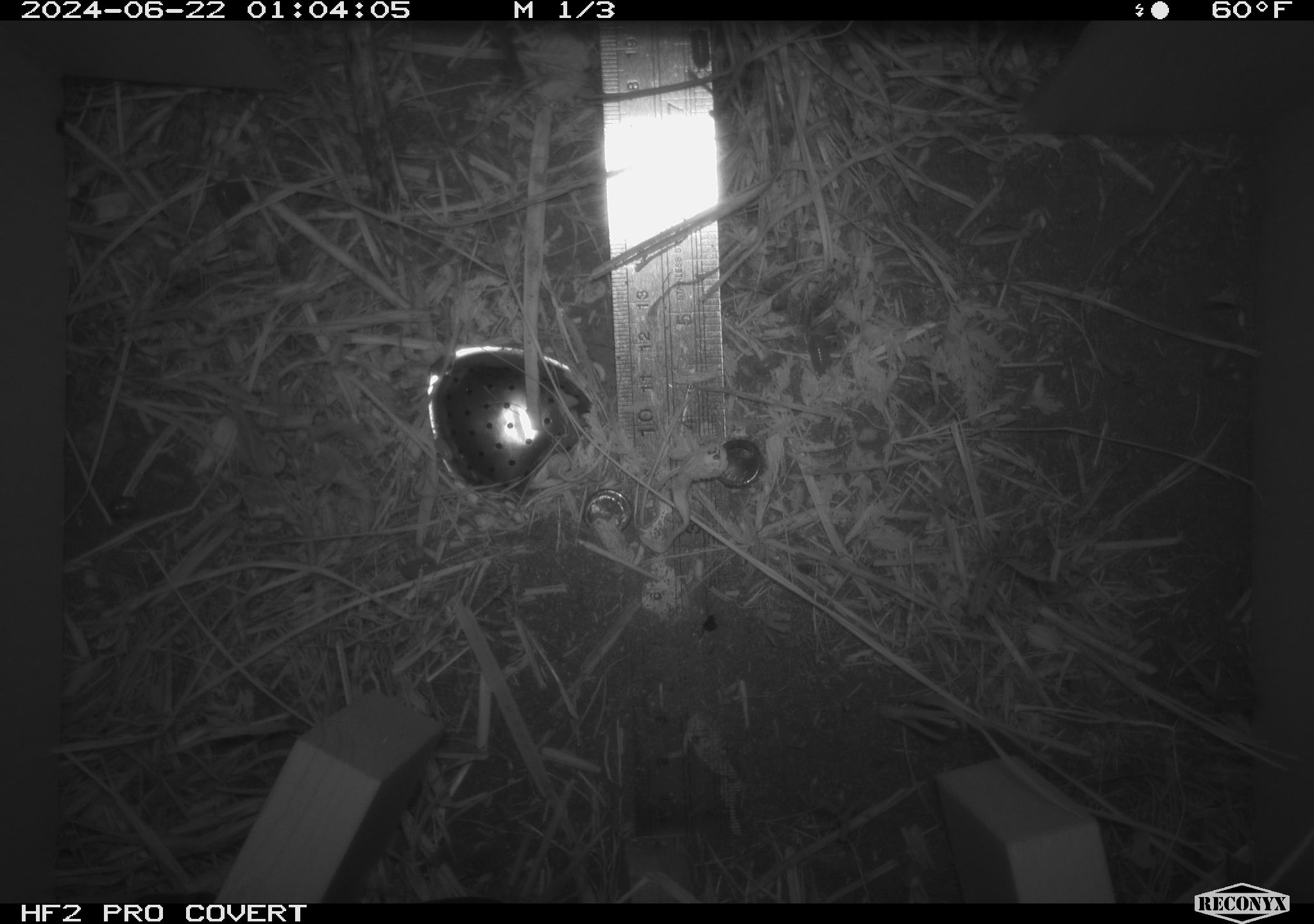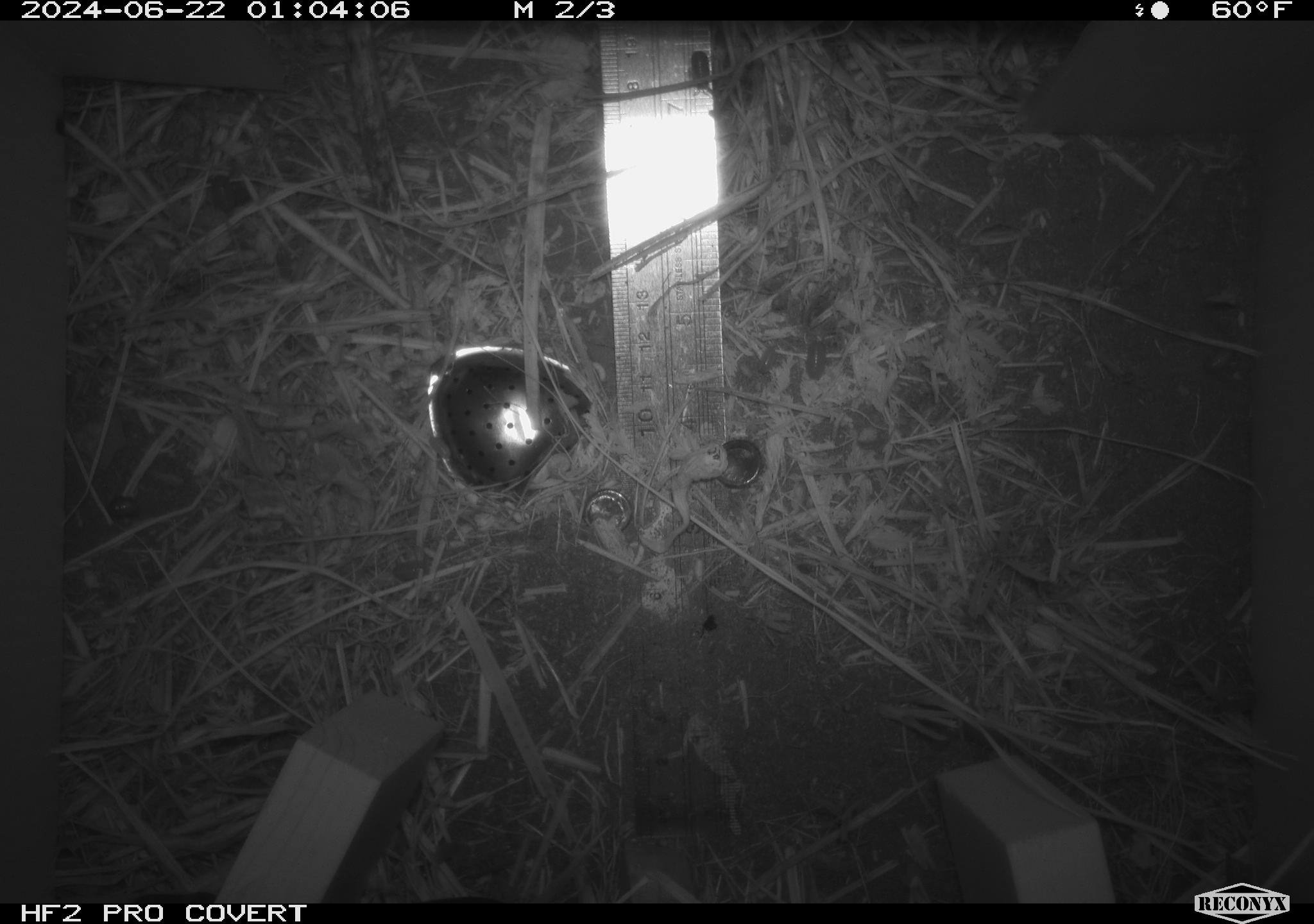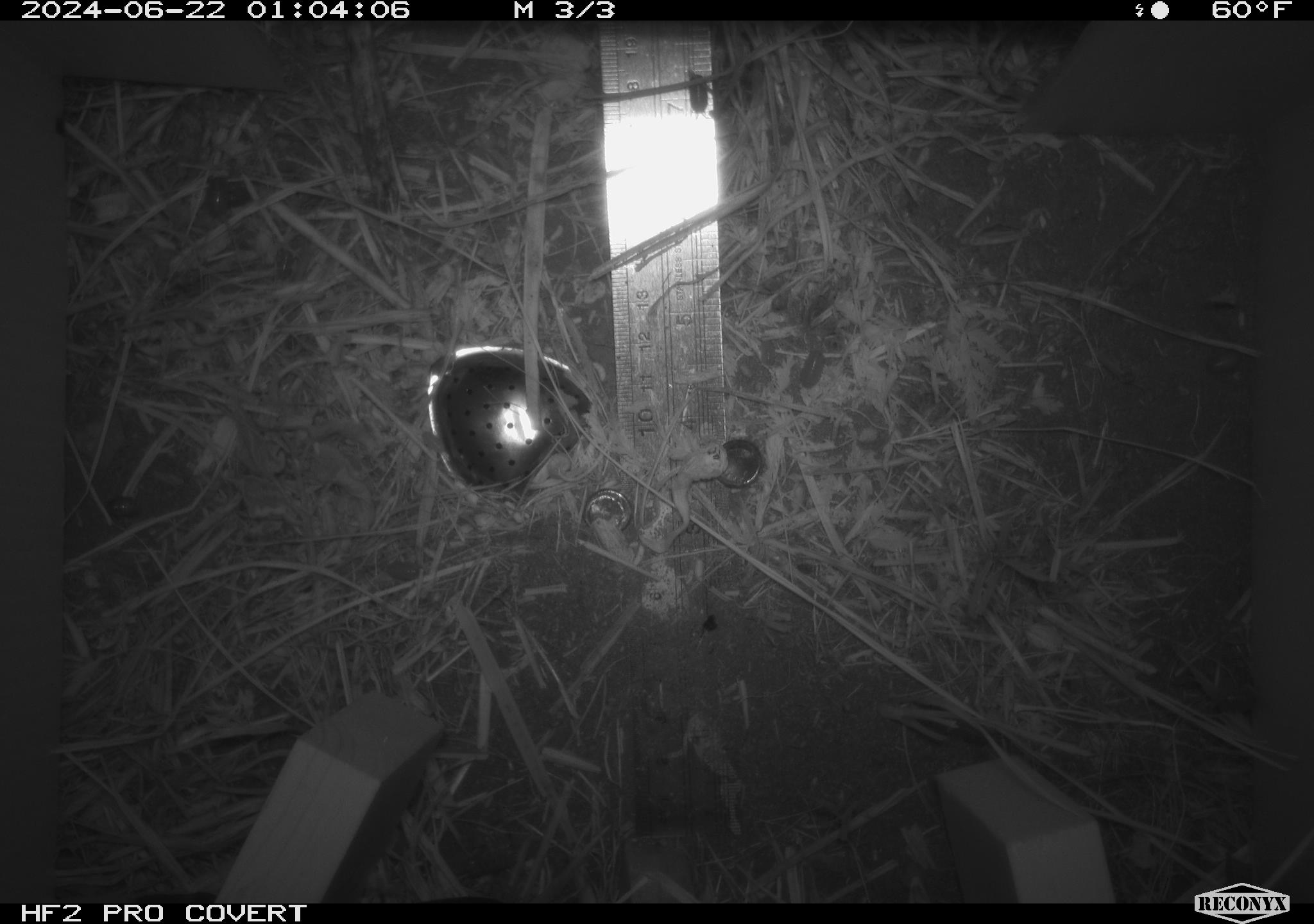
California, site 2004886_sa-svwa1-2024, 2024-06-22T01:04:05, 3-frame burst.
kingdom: Animalia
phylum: Arthropoda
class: Malacostraca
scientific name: Malacostraca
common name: amphipods, crabs, isopods, krill, lobsters and shrimps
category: malacostracan